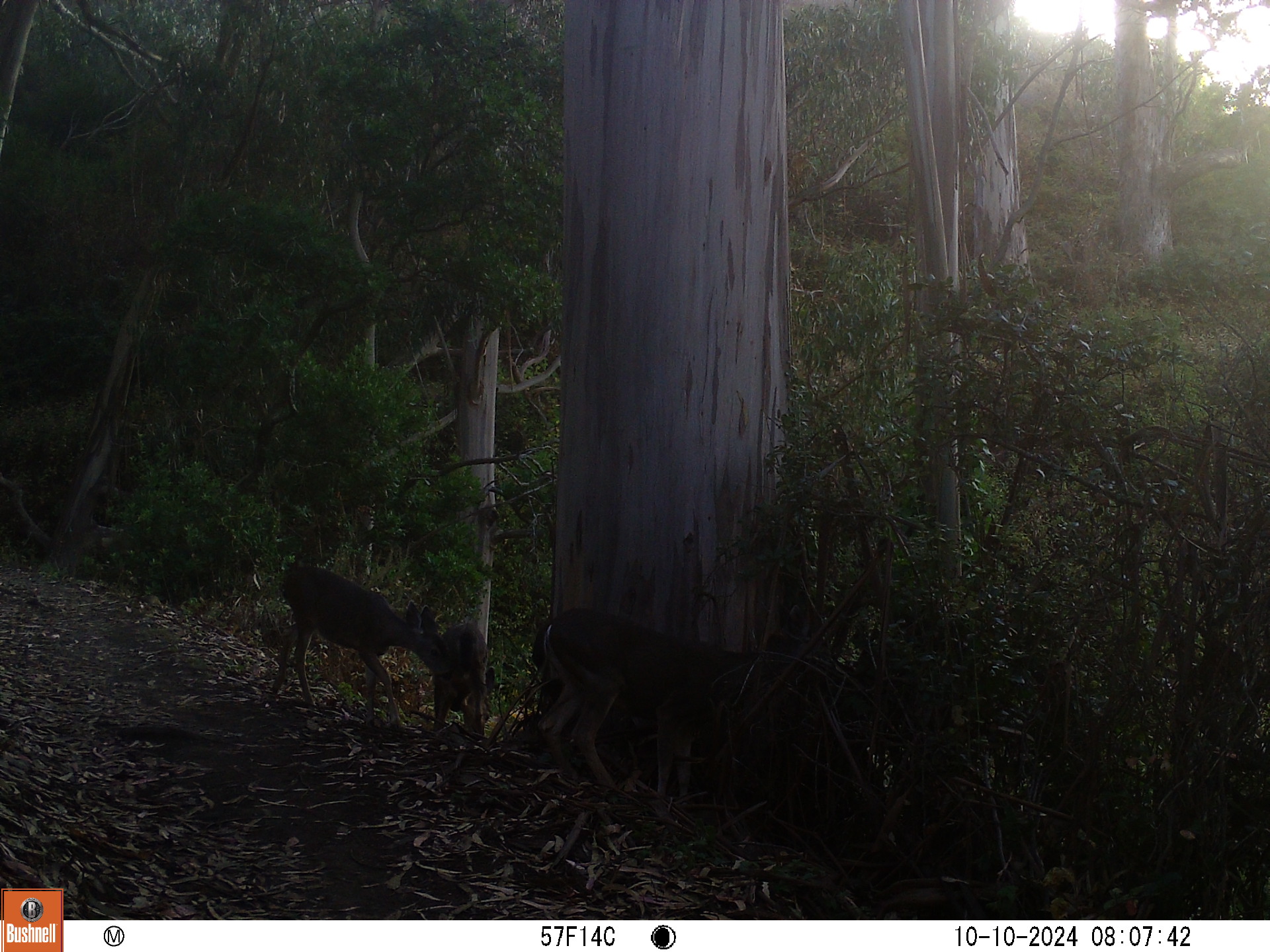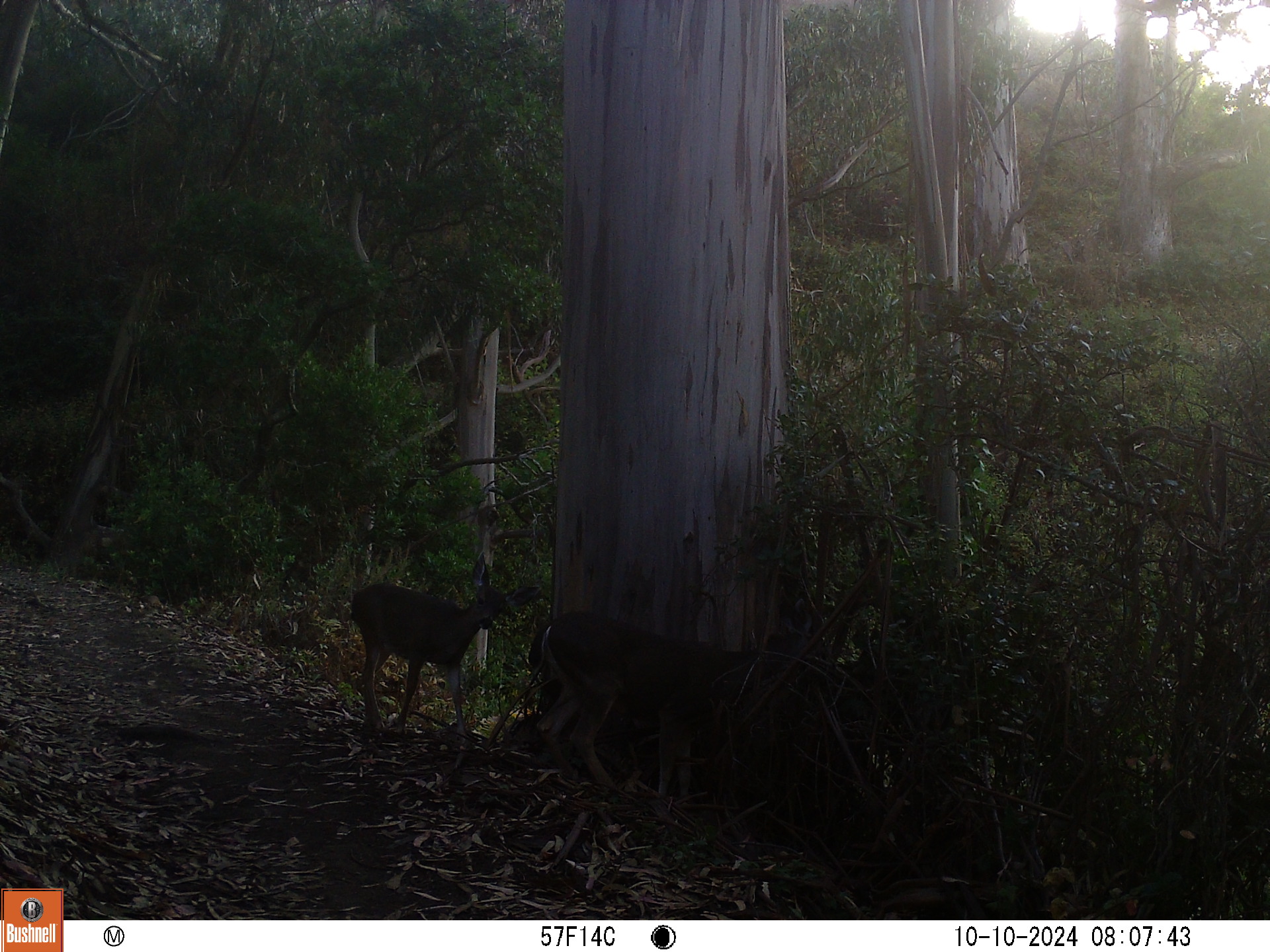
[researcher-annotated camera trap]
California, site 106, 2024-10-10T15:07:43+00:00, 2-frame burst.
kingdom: Animalia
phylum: Chordata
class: Mammalia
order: Artiodactyla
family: Cervidae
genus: Odocoileus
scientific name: Odocoileus hemionus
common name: mule deer